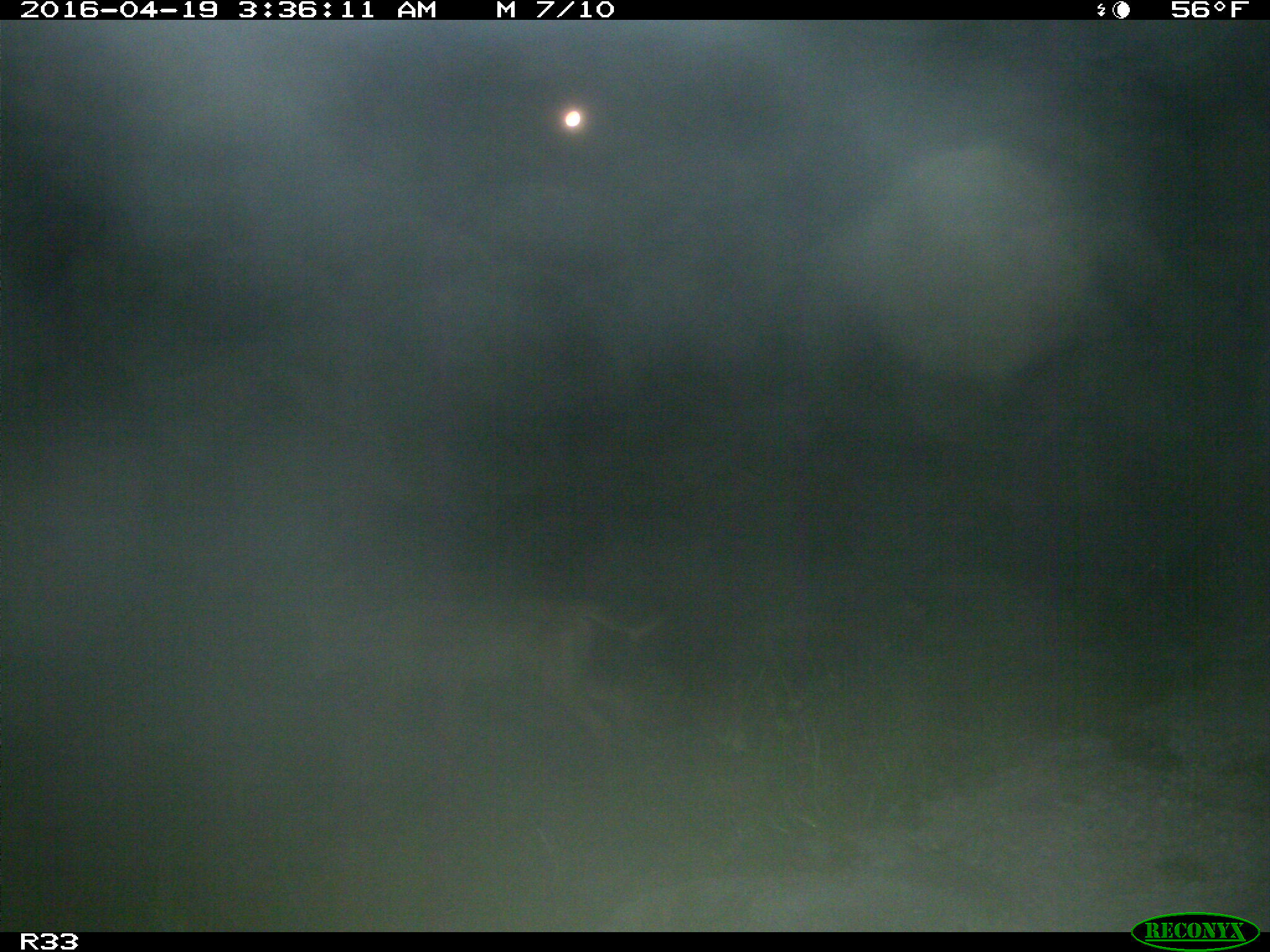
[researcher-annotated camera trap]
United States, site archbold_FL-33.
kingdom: Animalia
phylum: Chordata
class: Mammalia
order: Carnivora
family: Canidae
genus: Canis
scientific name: Canis latrans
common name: coyote